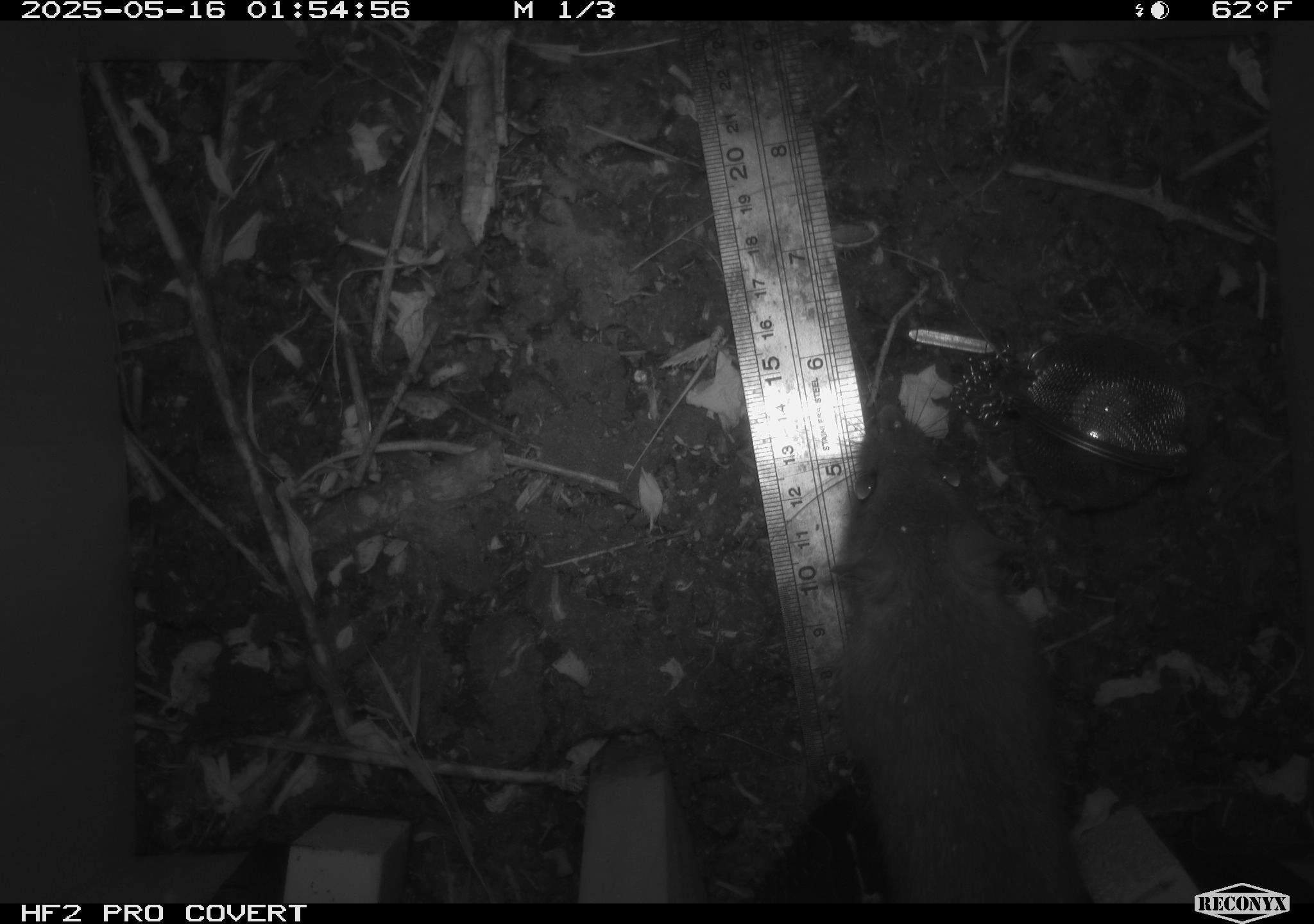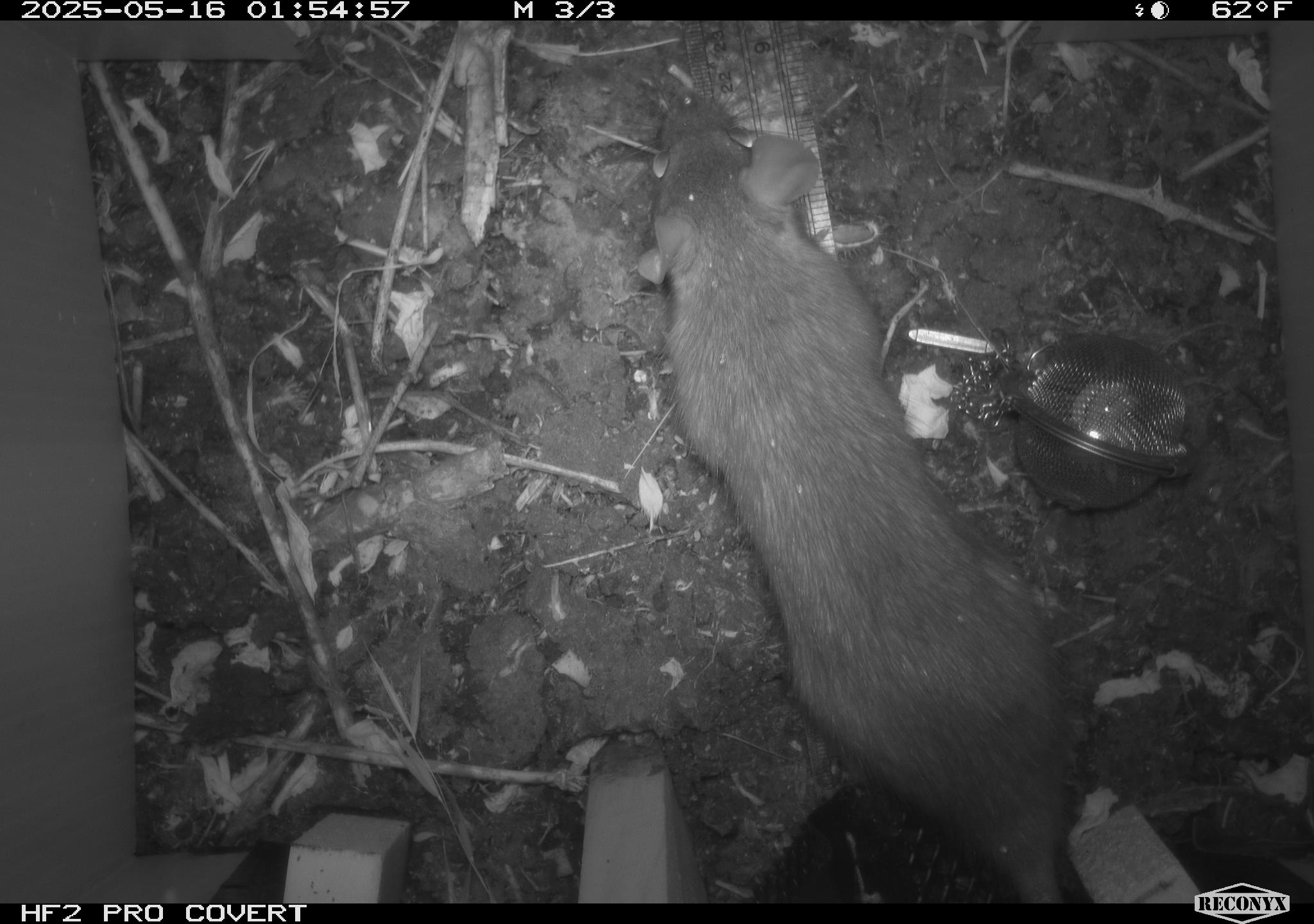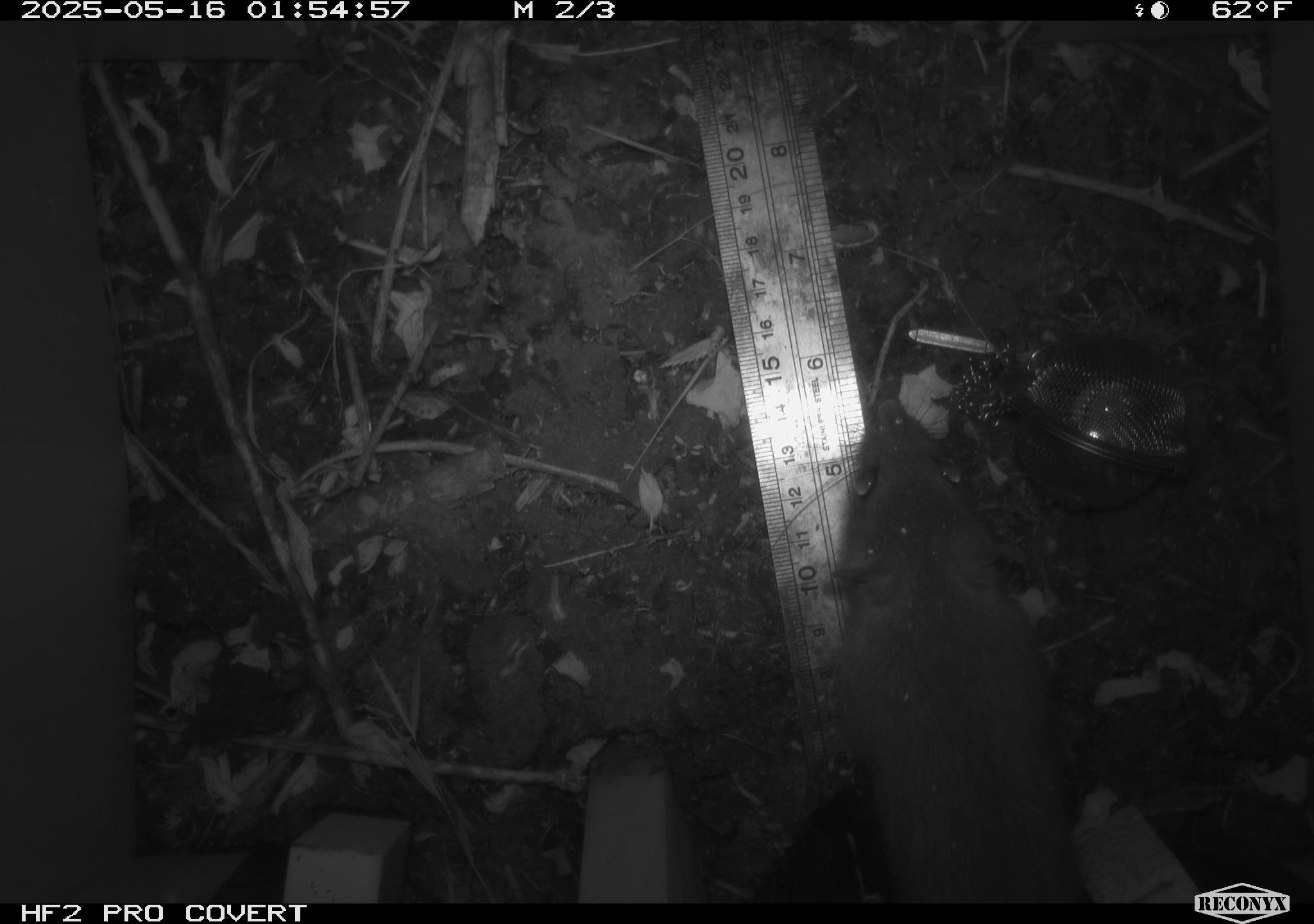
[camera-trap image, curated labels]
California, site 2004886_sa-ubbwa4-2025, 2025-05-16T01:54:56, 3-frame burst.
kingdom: Animalia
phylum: Chordata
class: Mammalia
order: Rodentia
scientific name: Rodentia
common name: rodent